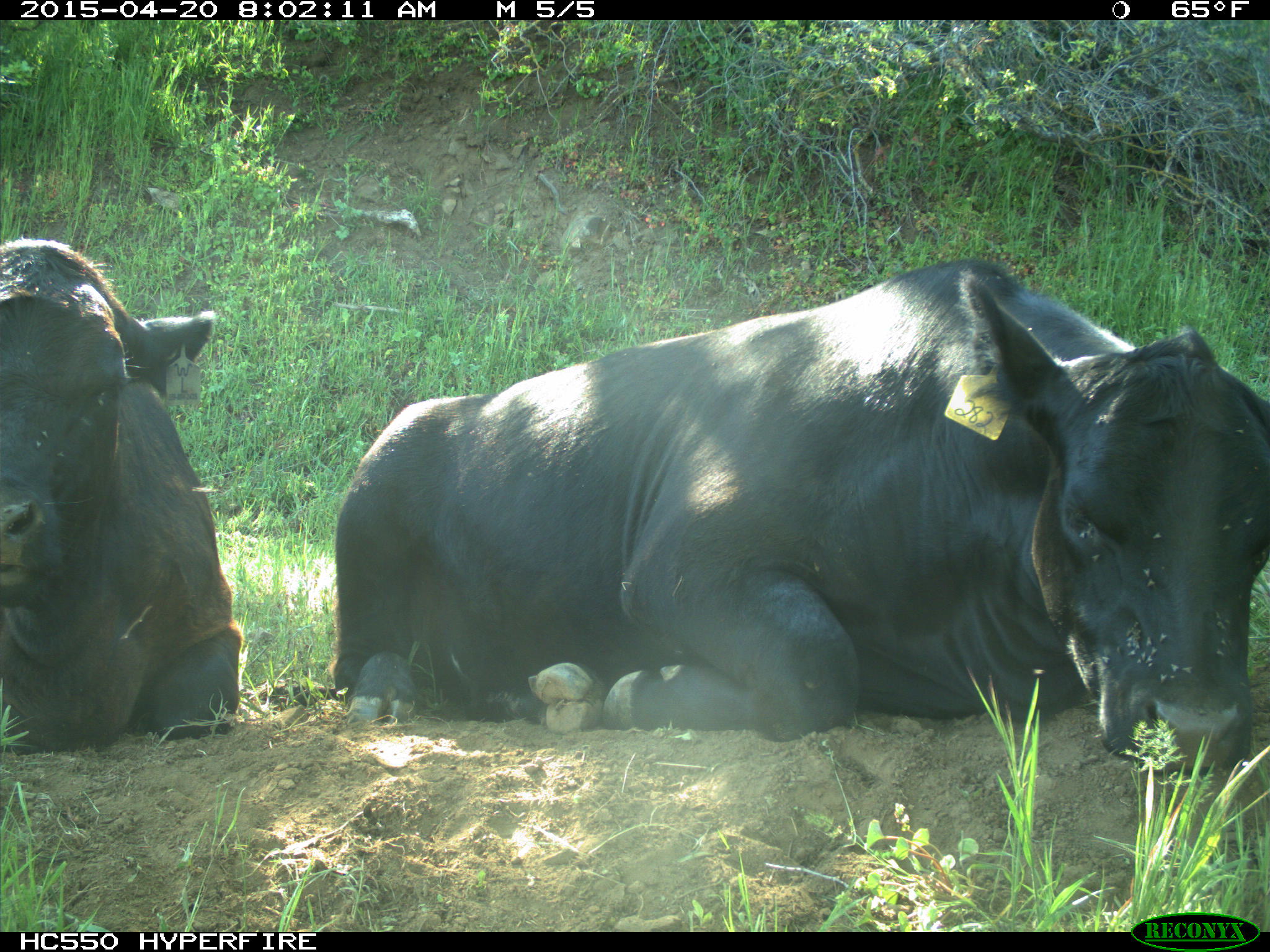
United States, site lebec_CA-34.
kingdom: Animalia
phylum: Chordata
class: Mammalia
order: Artiodactyla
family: Bovidae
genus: Bos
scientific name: Bos taurus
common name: domestic cow